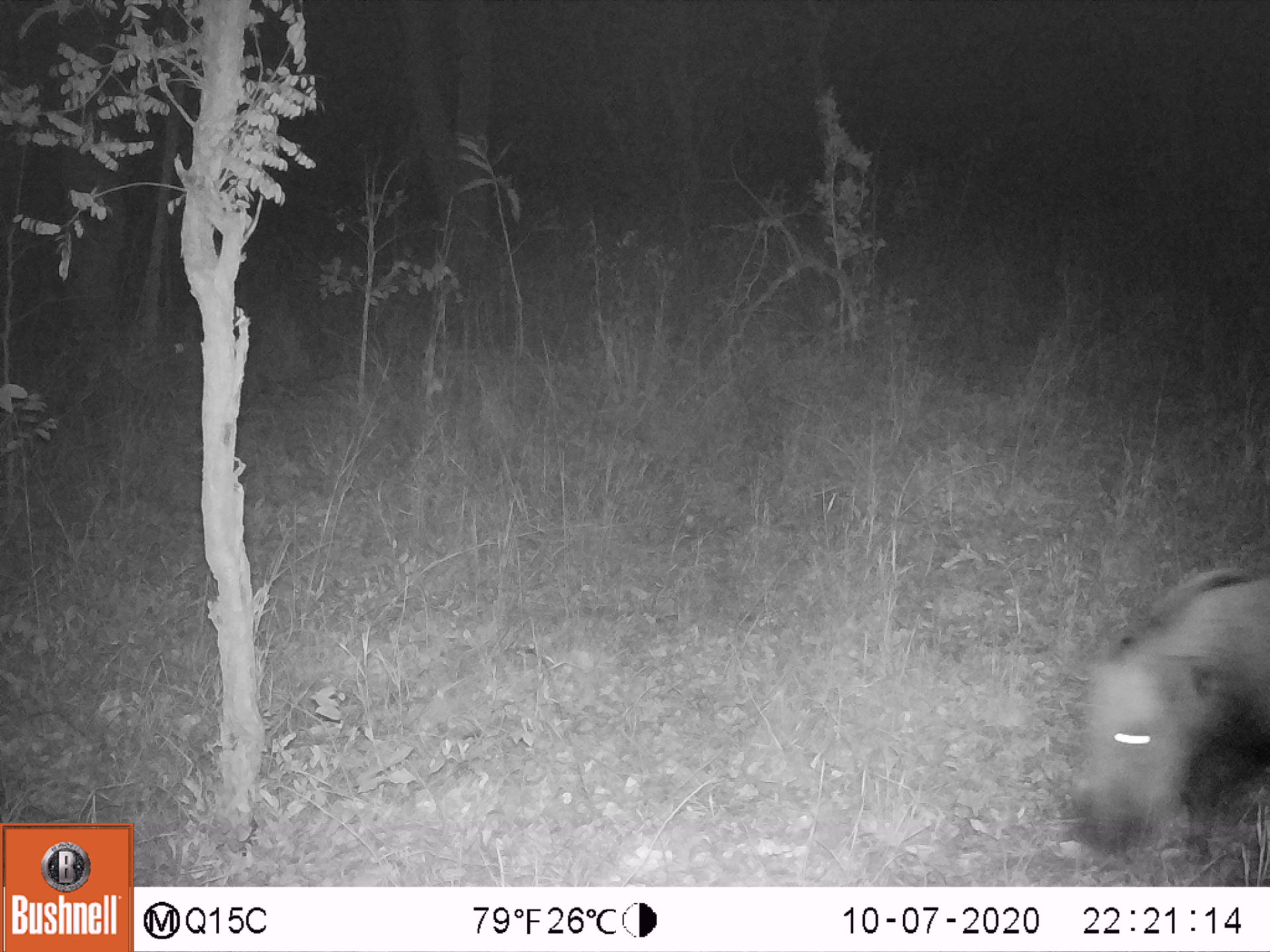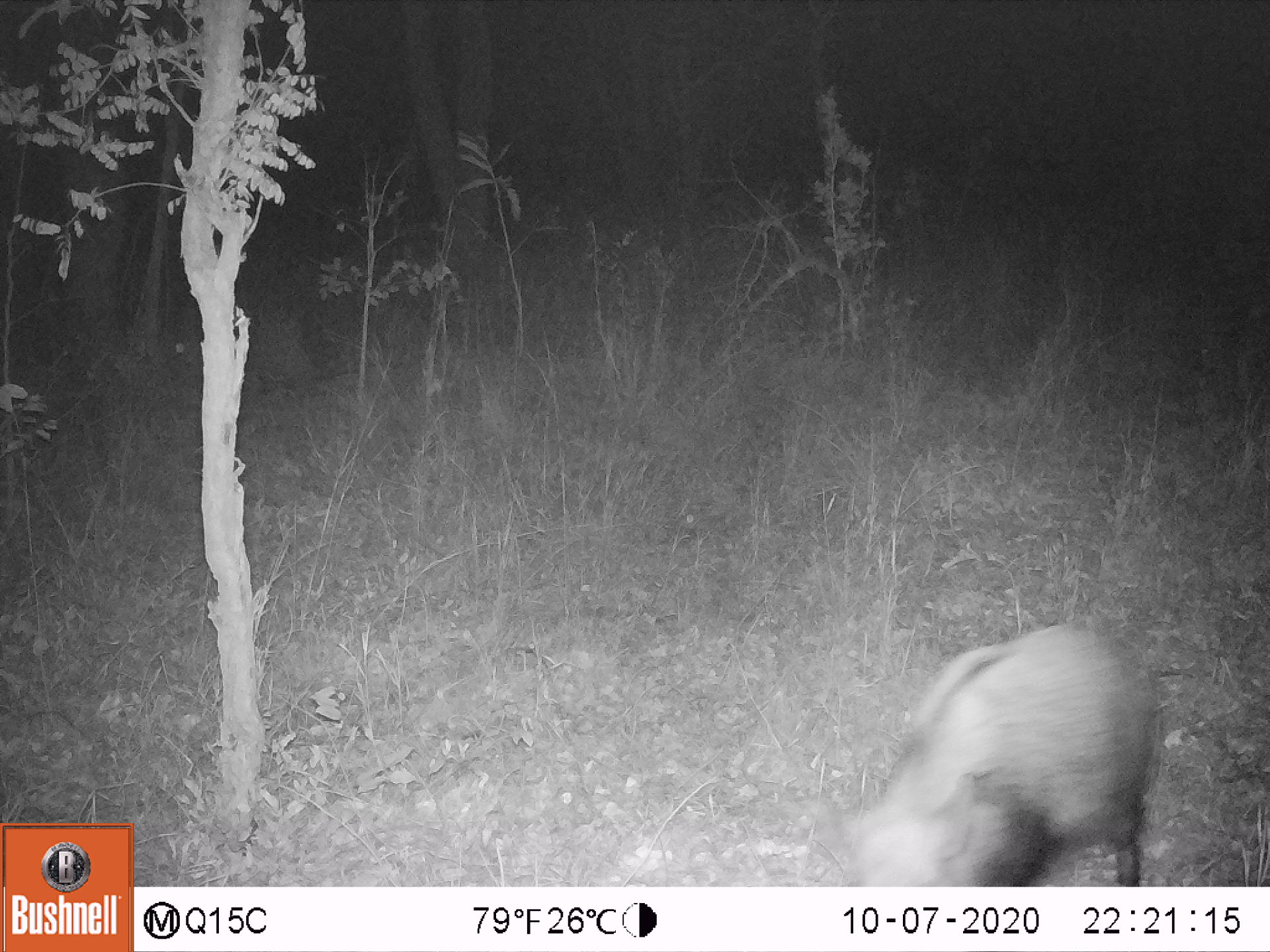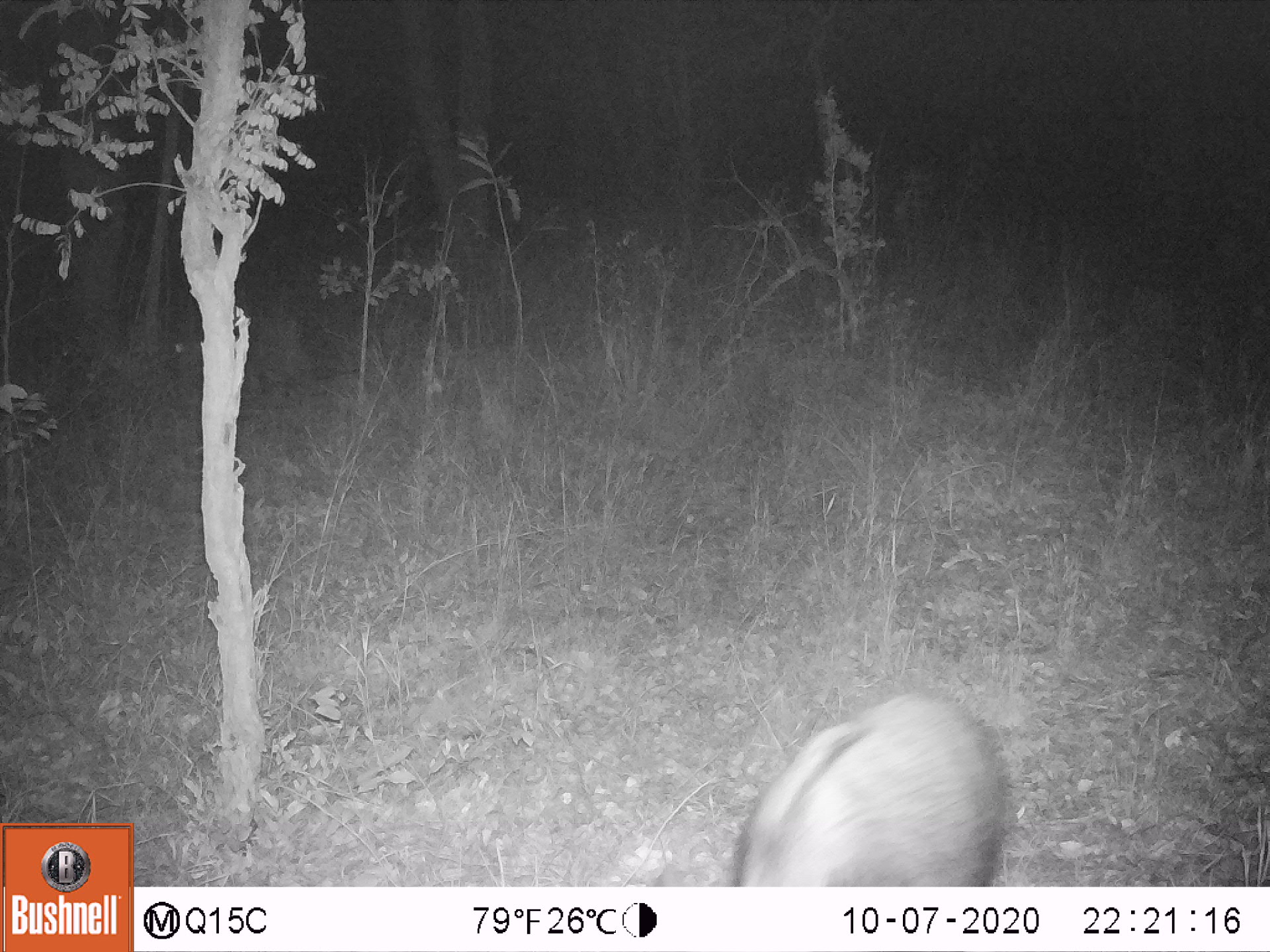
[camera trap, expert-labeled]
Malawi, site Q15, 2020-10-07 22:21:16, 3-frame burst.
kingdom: Animalia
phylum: Chordata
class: Mammalia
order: Artiodactyla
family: Suidae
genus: Potamochoerus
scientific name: Potamochoerus larvatus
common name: bushpig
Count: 1.